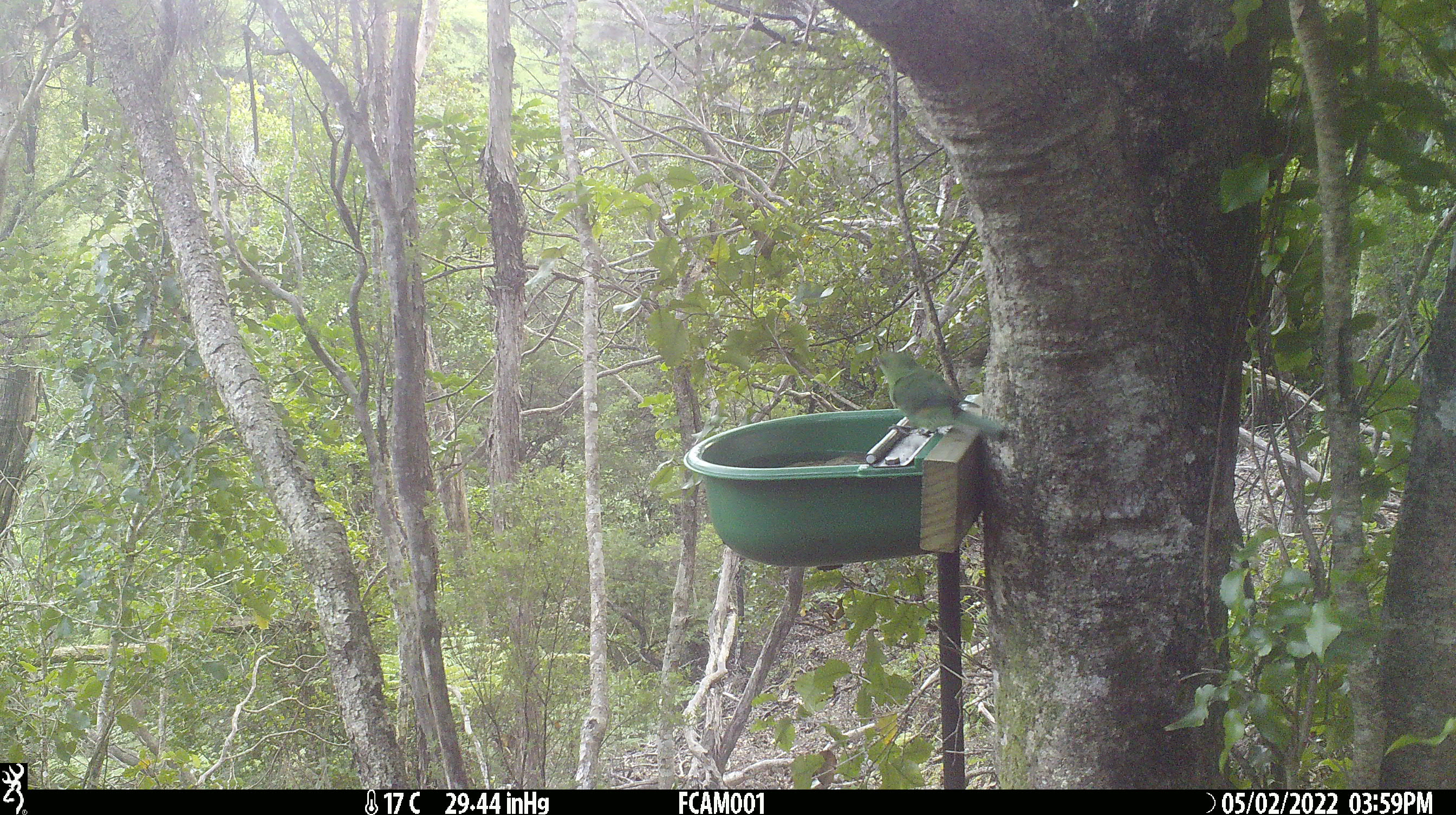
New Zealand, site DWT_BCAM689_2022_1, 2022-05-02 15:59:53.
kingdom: Animalia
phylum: Chordata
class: Aves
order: Psittaciformes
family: Psittaculidae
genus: Cyanoramphus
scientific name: Cyanoramphus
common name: parakeet